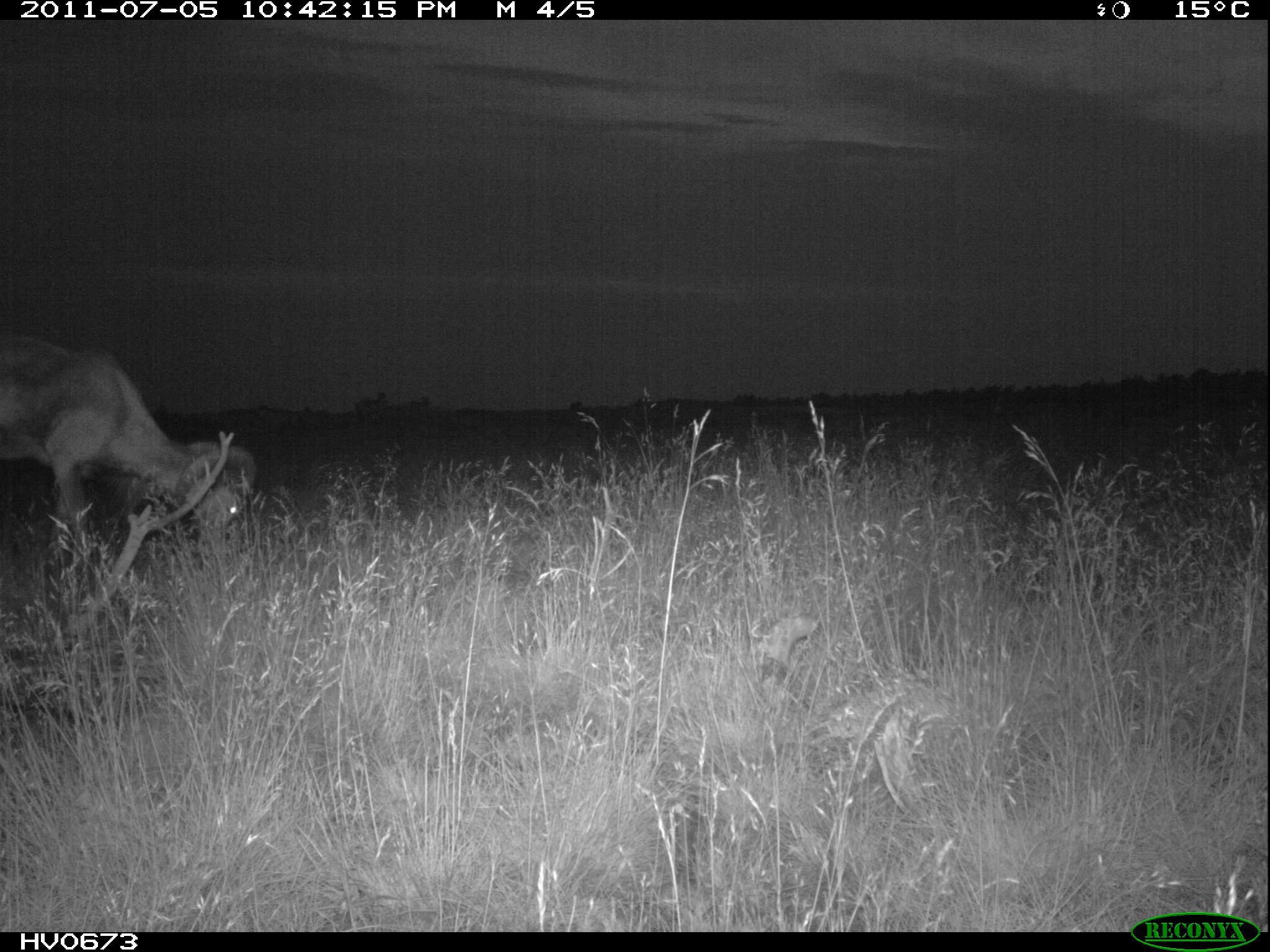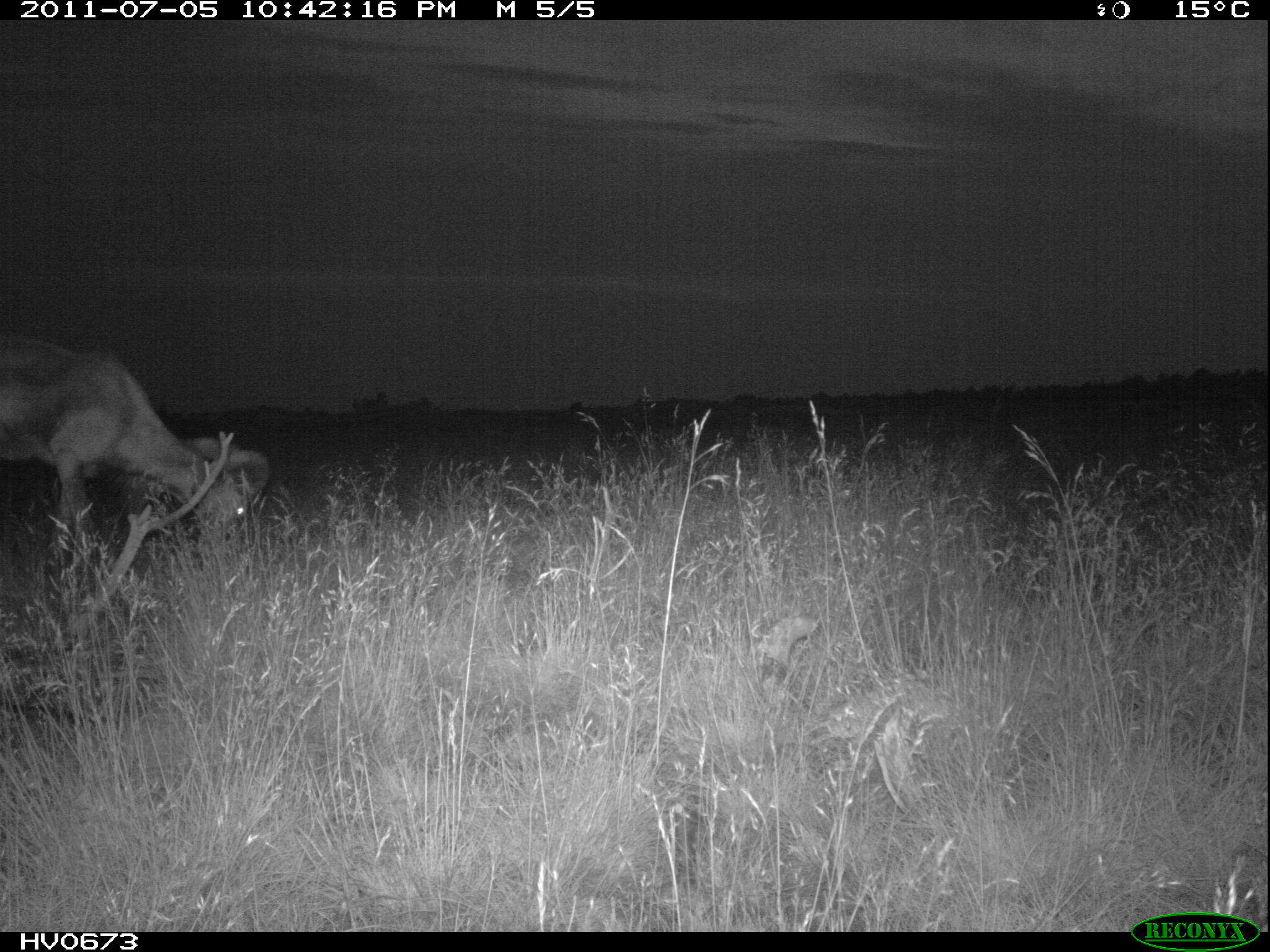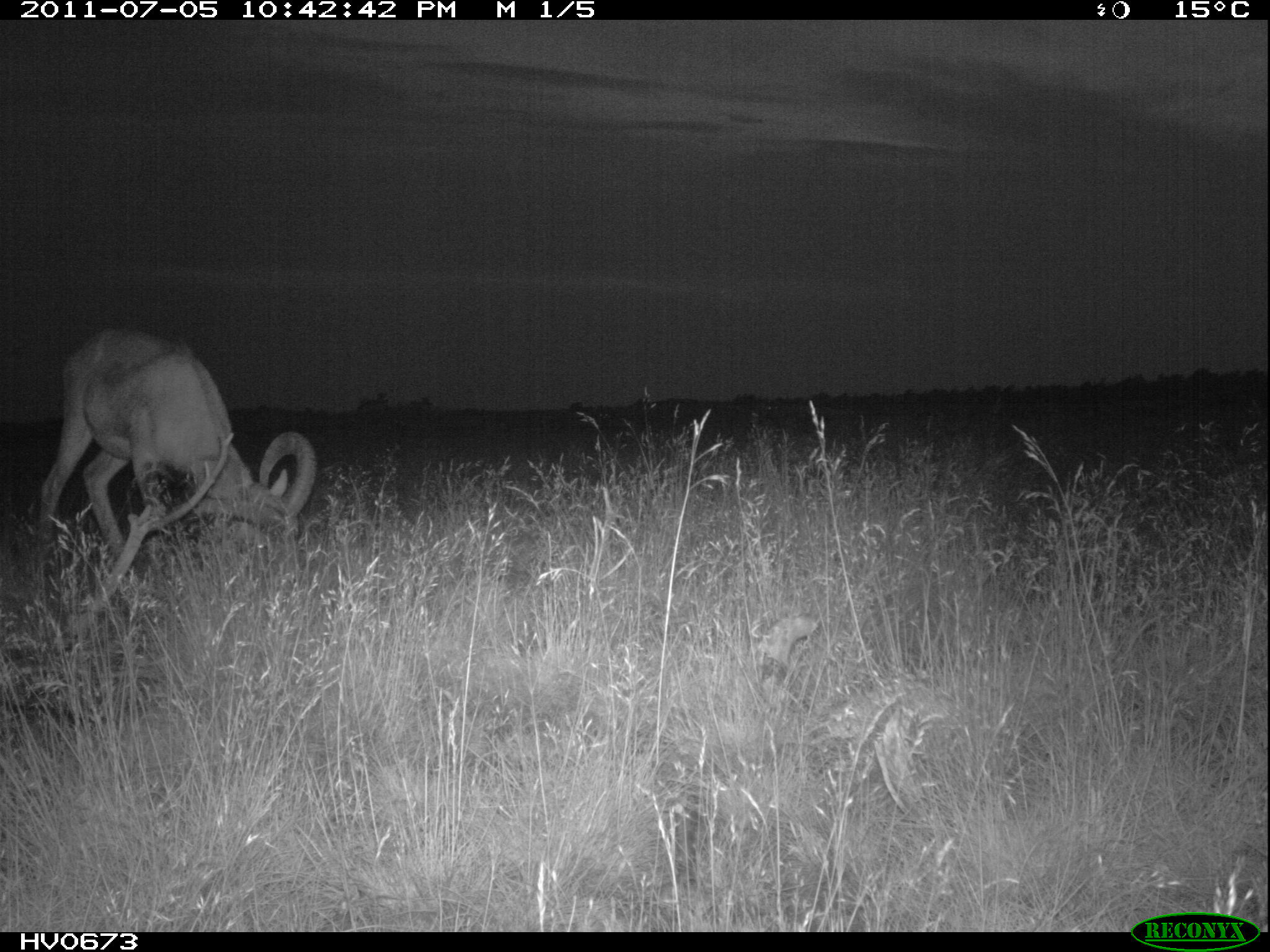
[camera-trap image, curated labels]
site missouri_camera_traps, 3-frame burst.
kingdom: Animalia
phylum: Chordata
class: Mammalia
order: Artiodactyla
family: Bovidae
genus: Ovis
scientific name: Ovis ammon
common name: mouflon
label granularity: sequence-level